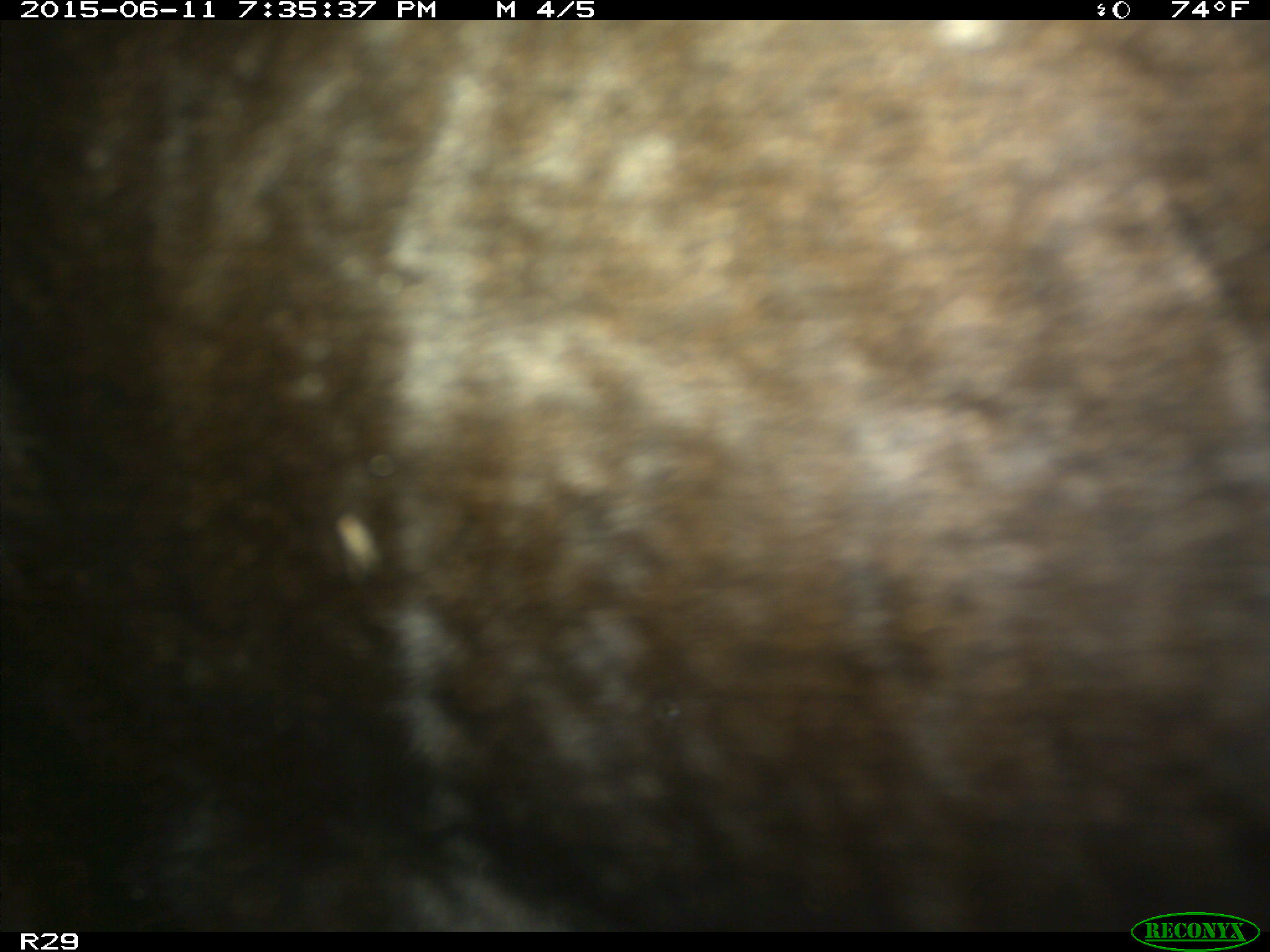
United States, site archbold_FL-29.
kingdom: Animalia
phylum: Chordata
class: Mammalia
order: Artiodactyla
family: Bovidae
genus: Bos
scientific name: Bos taurus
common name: domestic cow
Bos taurus (domestic cow).